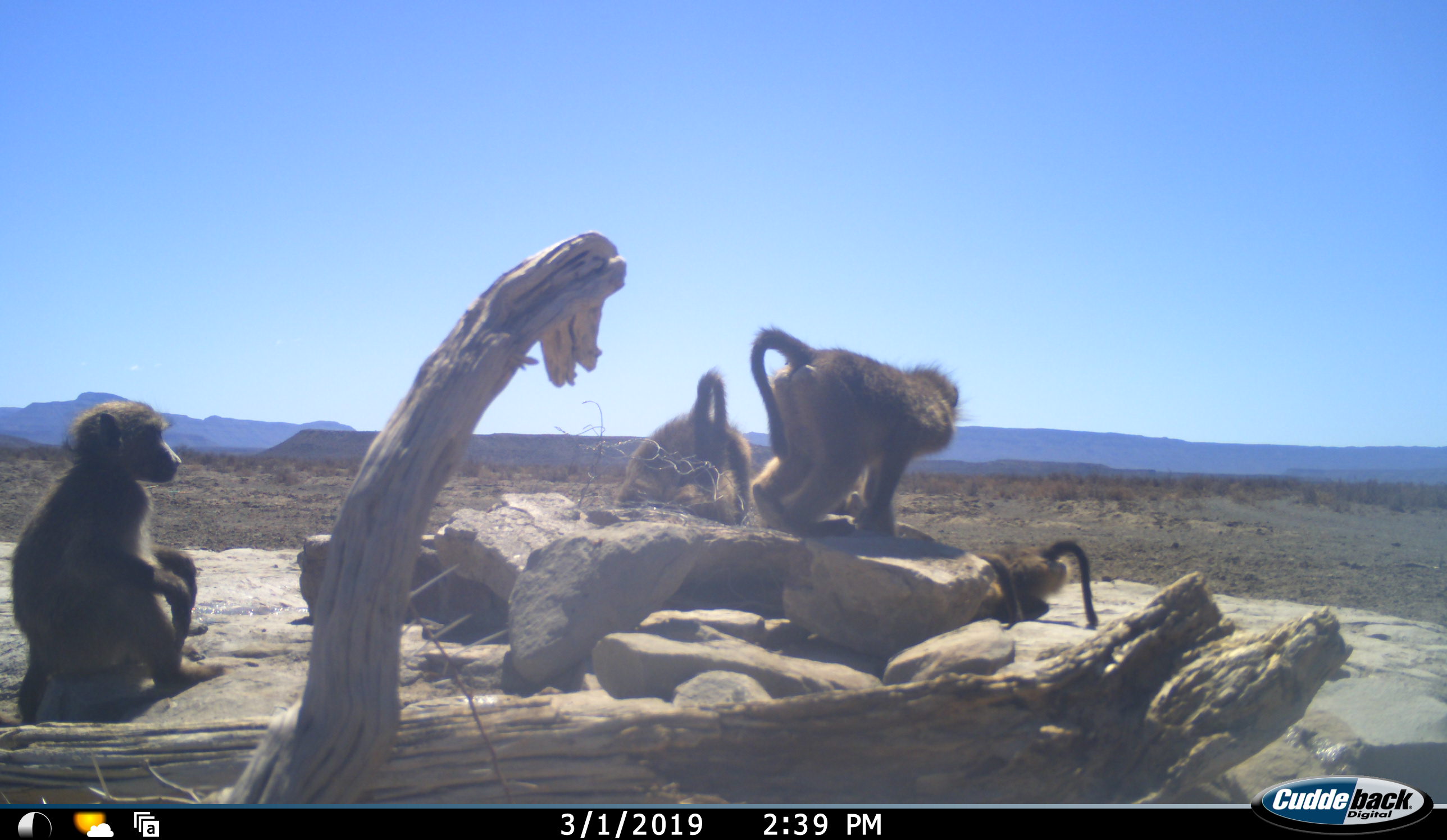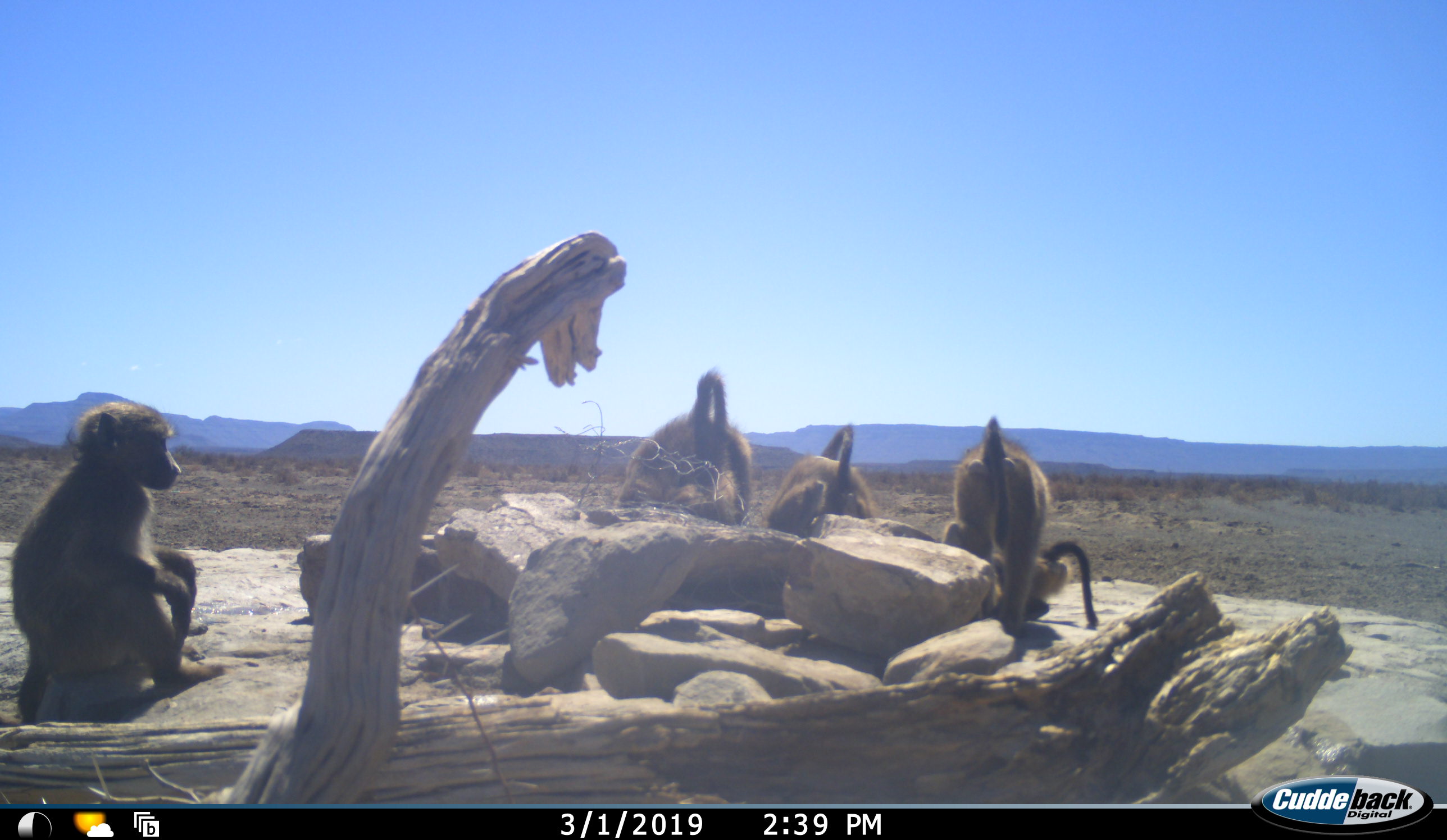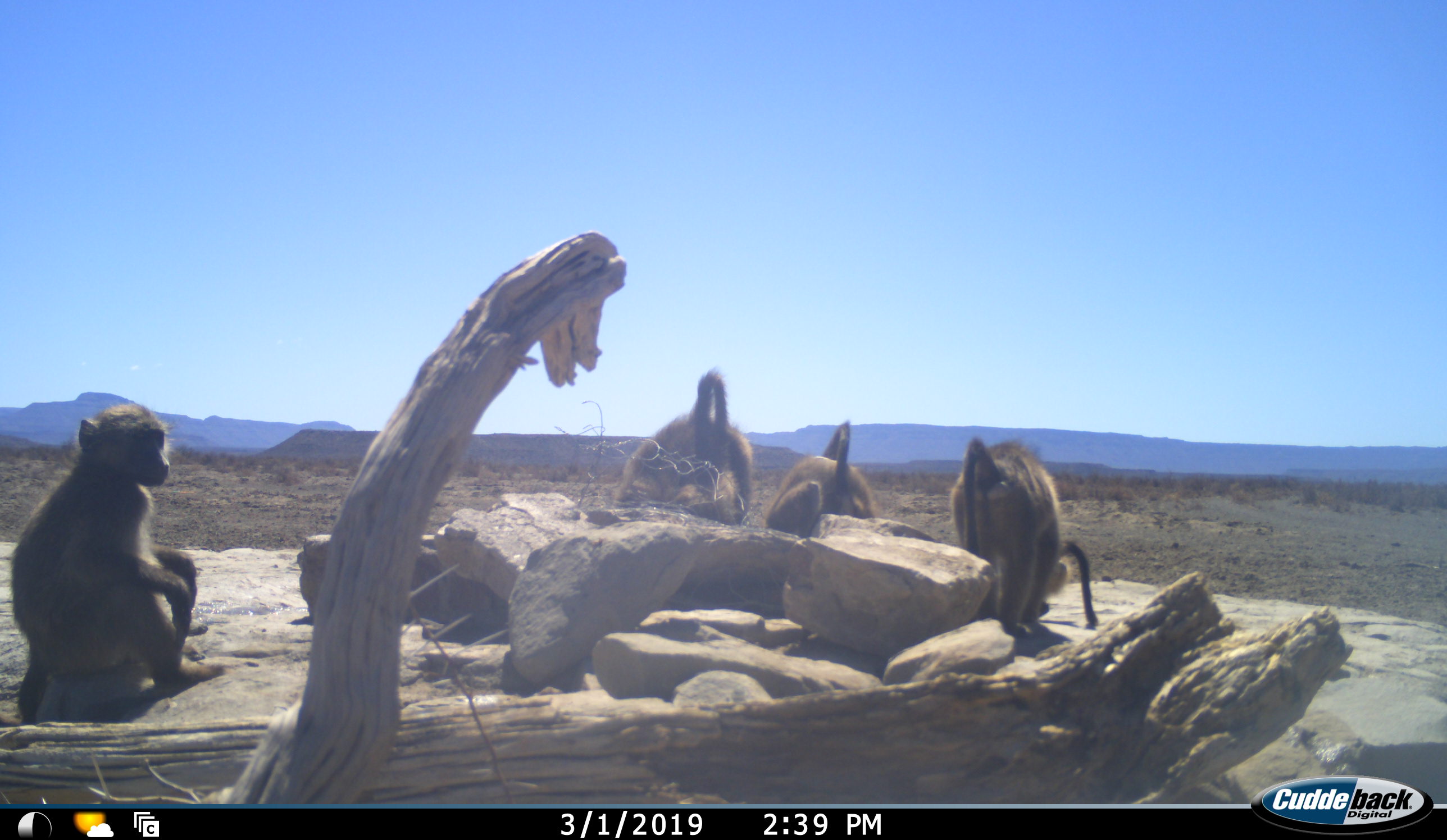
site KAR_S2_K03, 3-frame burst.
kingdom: Animalia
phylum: Chordata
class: Mammalia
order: Primates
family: Cercopithecidae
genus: Papio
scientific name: Papio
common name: baboon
Baboon (Papio), count 5. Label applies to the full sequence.